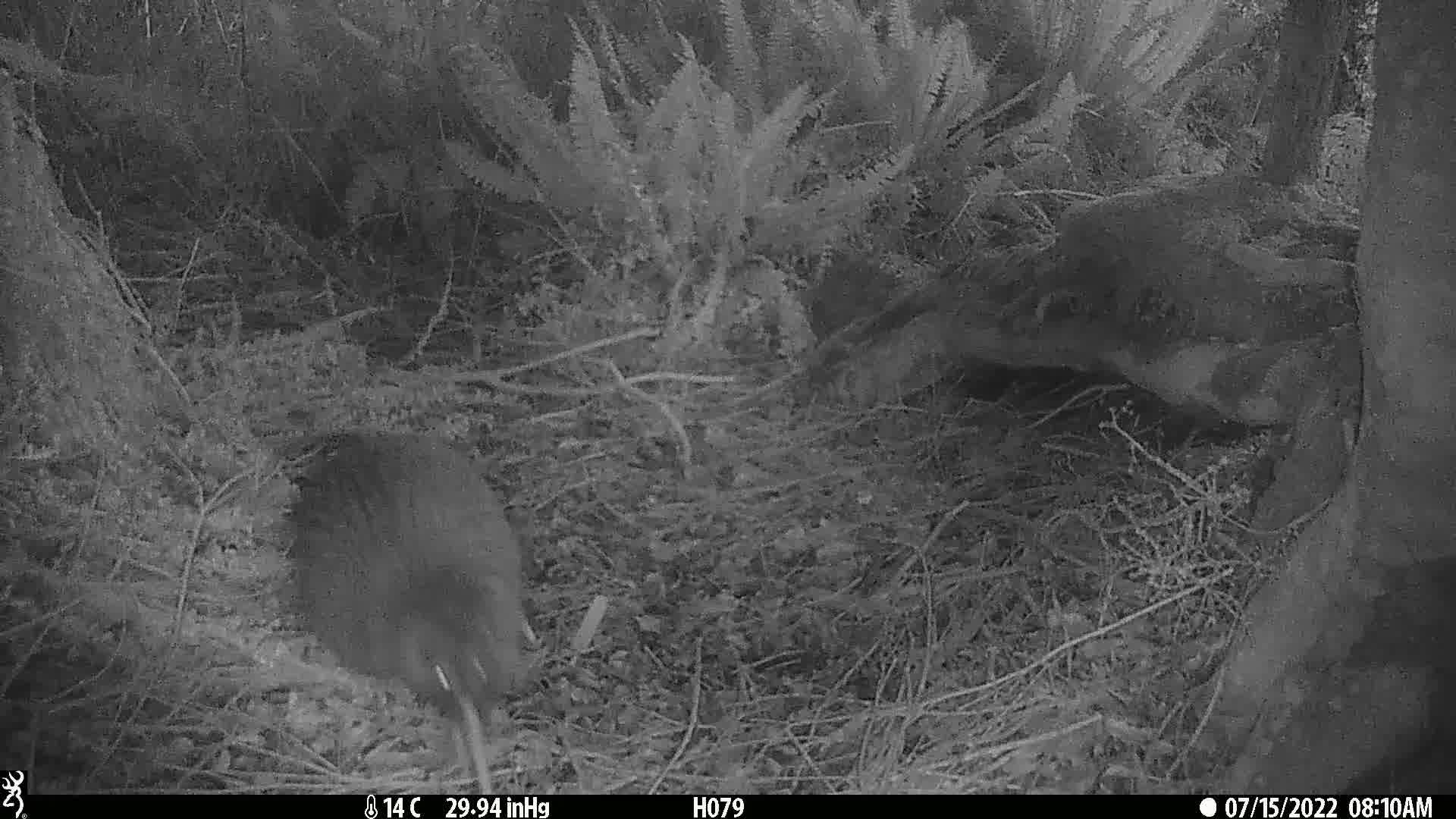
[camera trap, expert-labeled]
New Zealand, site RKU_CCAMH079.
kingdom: Animalia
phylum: Chordata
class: Aves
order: Apterygiformes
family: Apterygidae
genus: Apteryx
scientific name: Apteryx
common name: kiwi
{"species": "kiwi (Apteryx)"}